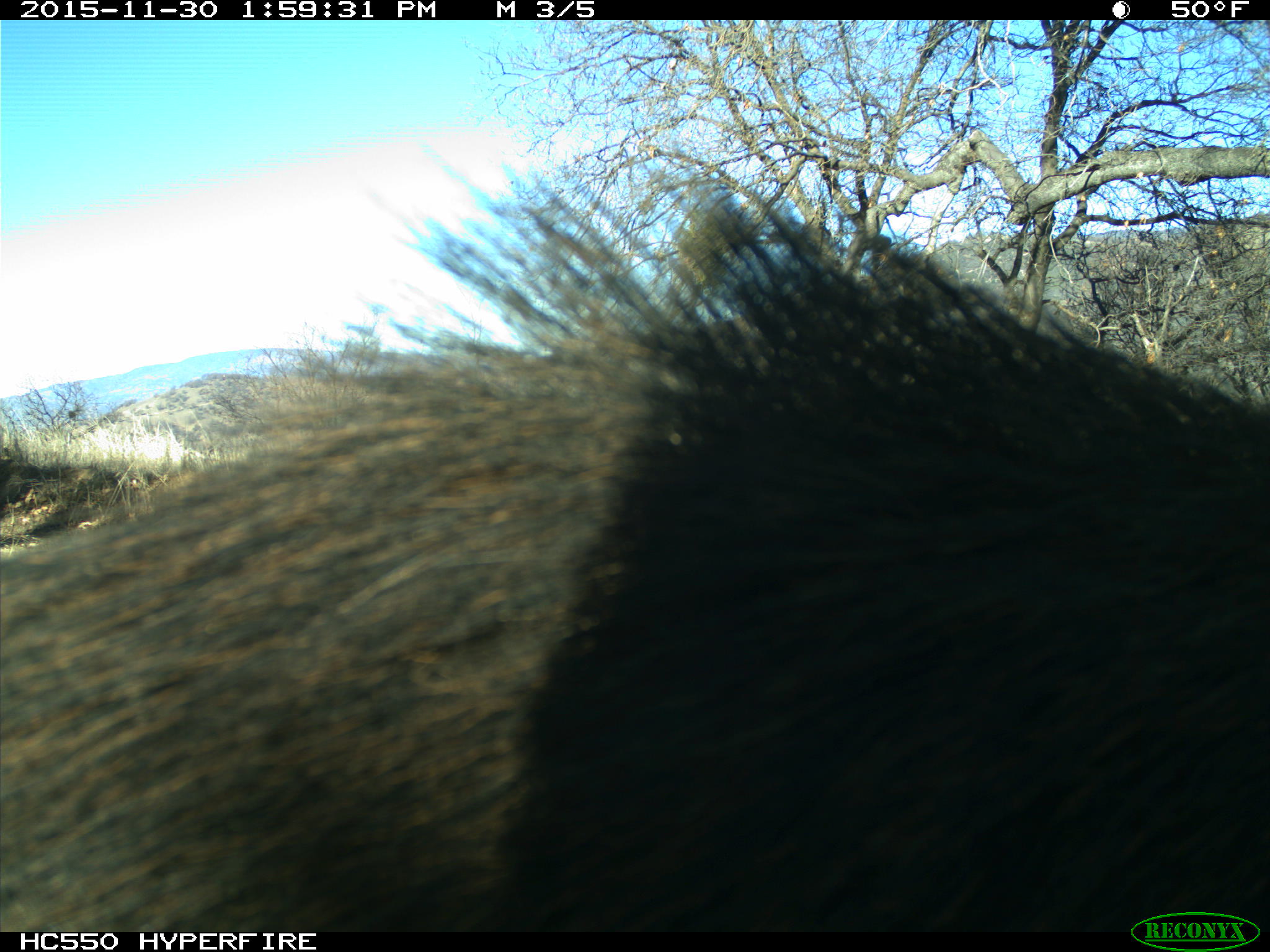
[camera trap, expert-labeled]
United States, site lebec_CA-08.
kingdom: Animalia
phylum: Chordata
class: Mammalia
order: Artiodactyla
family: Suidae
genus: Sus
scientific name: Sus scrofa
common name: wild boar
Sus scrofa (wild boar).